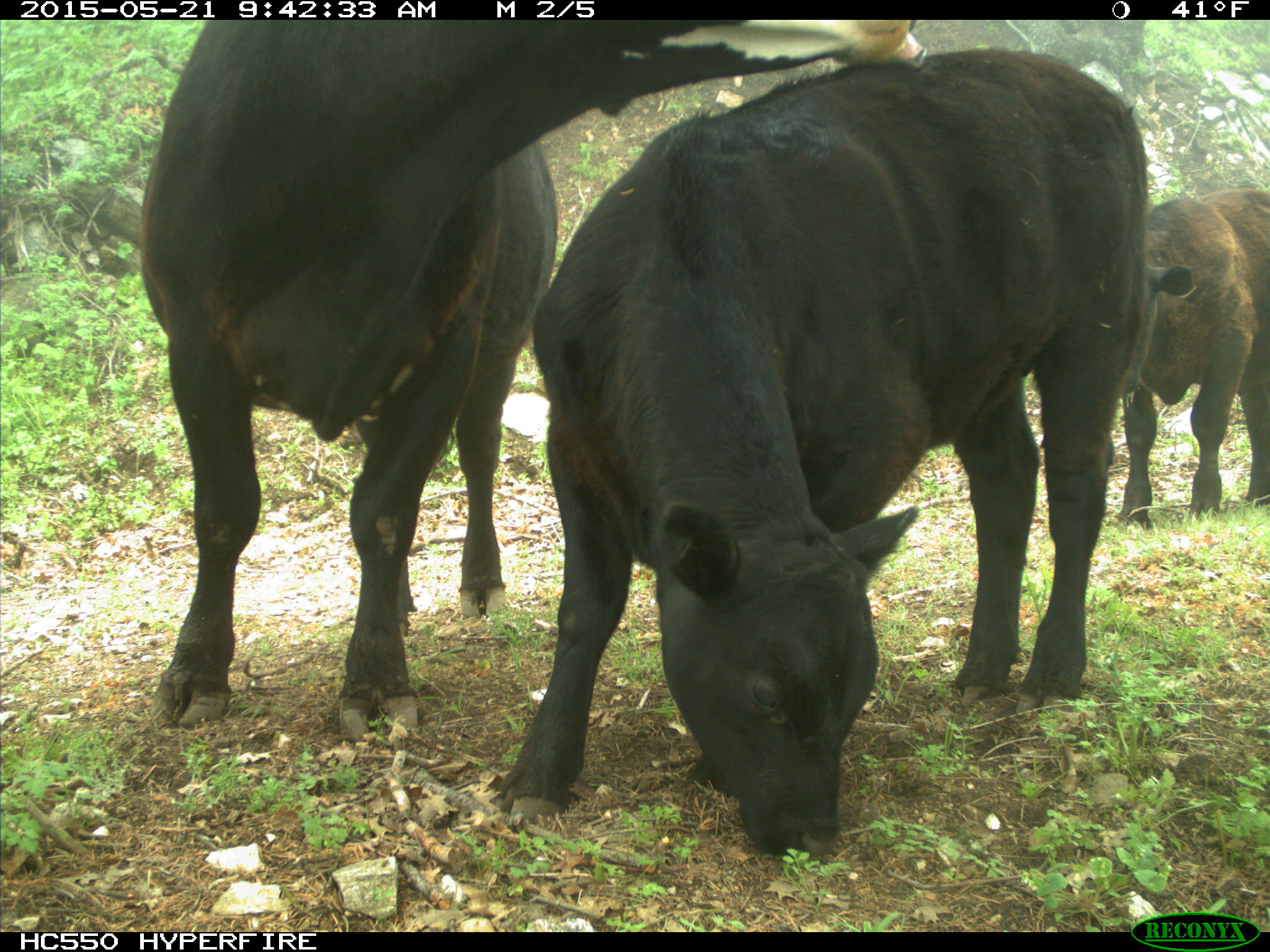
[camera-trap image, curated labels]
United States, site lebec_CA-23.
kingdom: Animalia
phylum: Chordata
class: Mammalia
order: Artiodactyla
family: Bovidae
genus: Bos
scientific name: Bos taurus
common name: domestic cow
Bos taurus (domestic cow).